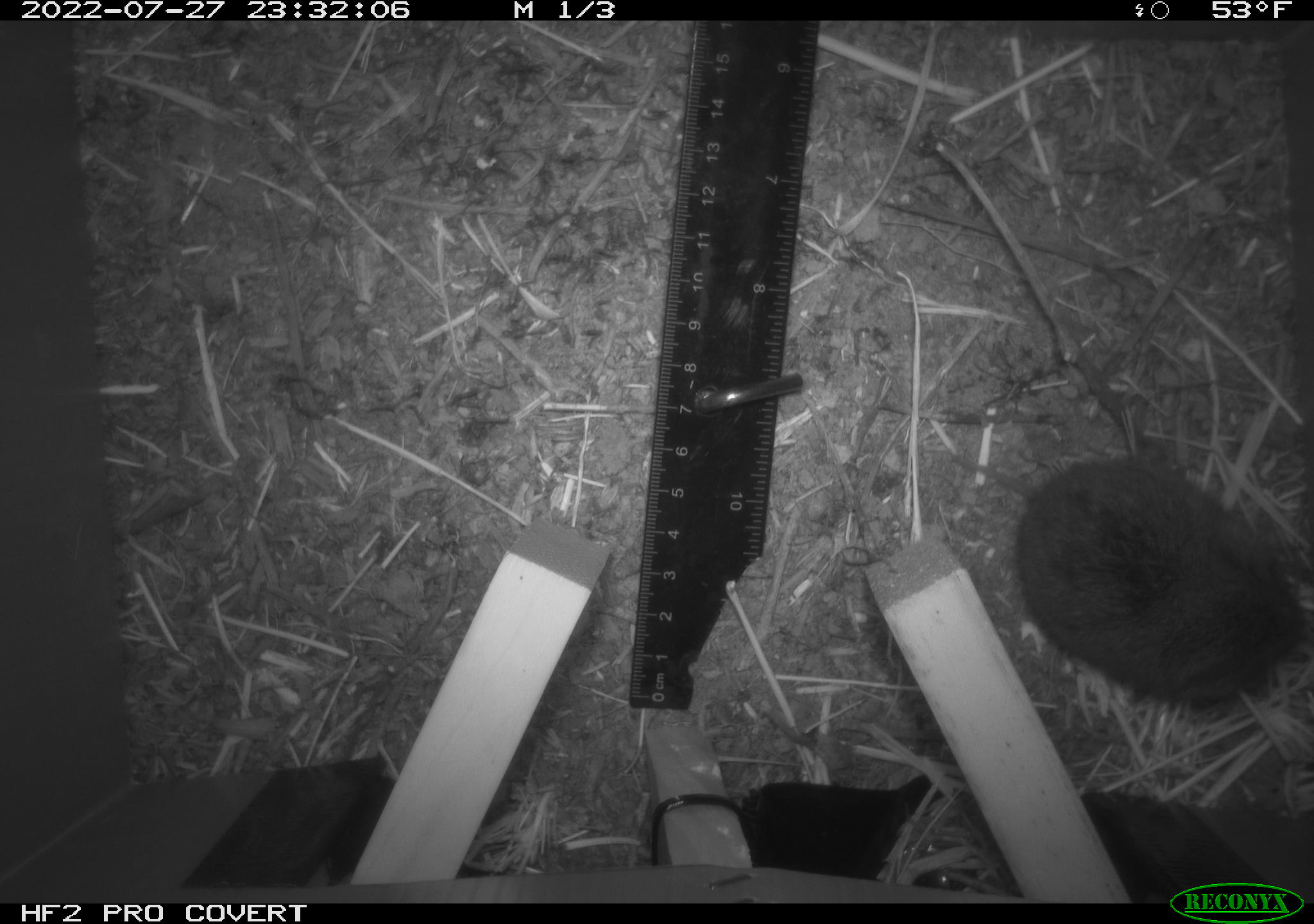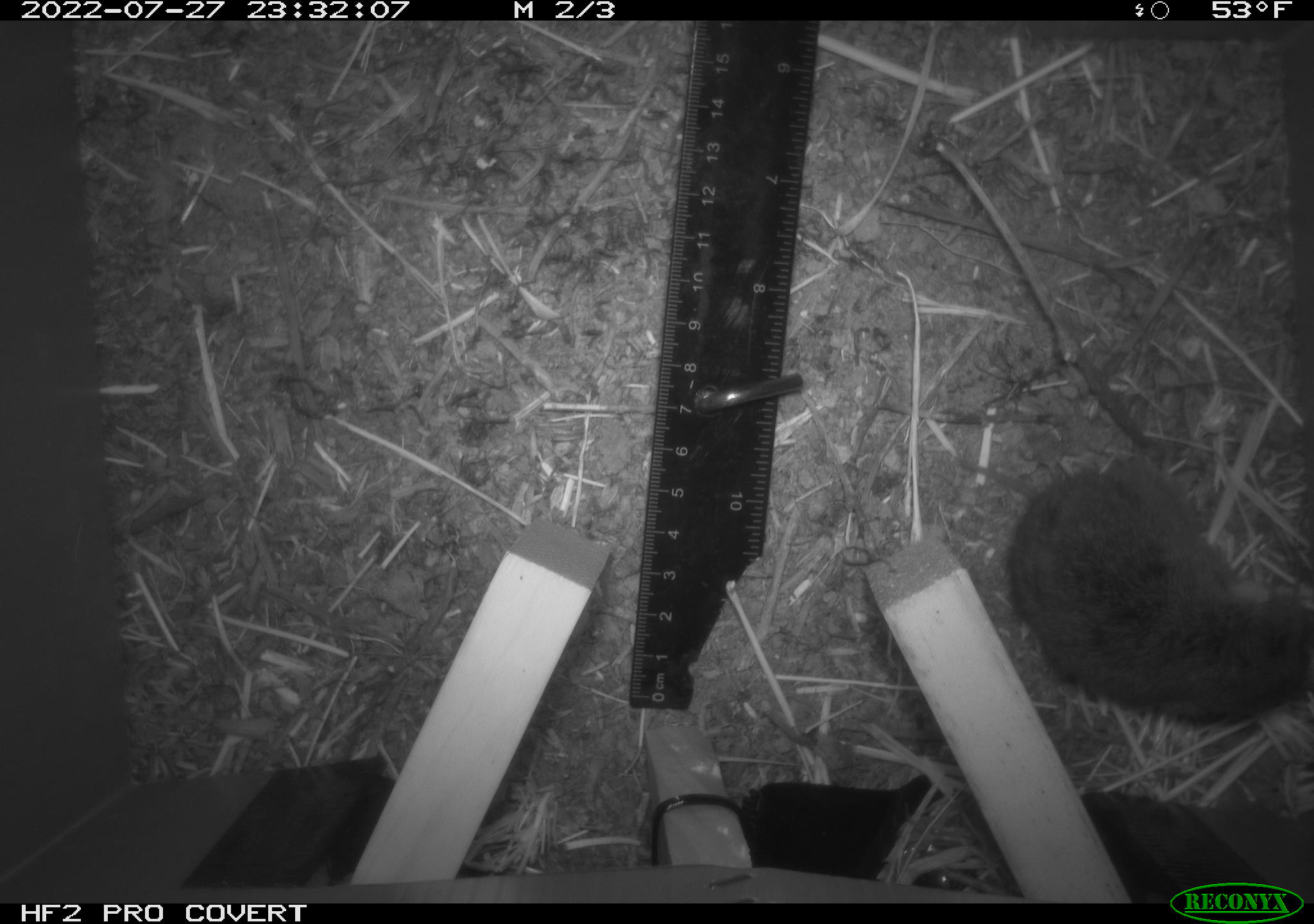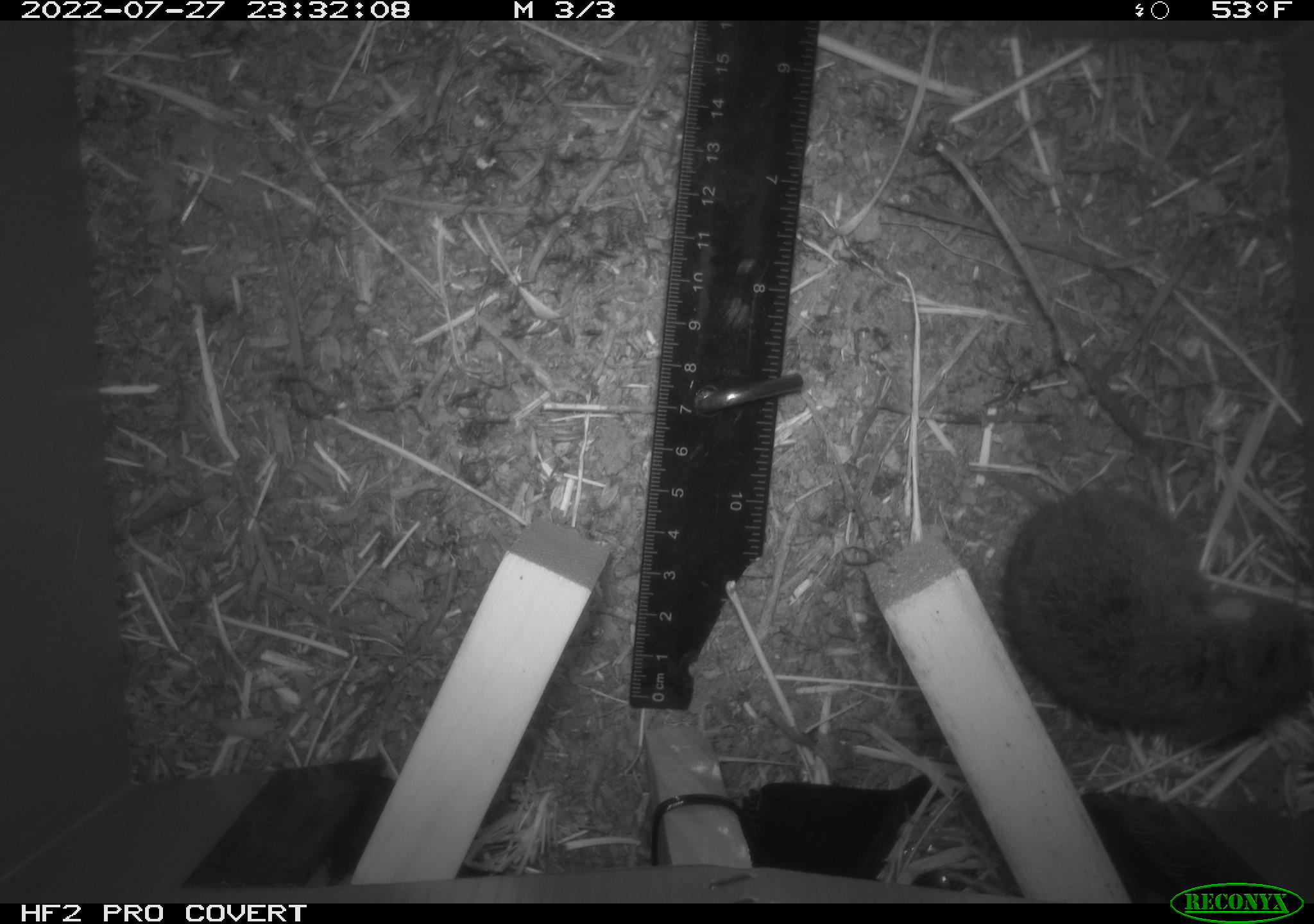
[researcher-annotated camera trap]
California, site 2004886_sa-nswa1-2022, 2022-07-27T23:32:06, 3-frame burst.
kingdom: Animalia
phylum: Chordata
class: Mammalia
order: Rodentia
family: Cricetidae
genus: Microtus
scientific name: Microtus californicus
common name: california vole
California vole (Microtus californicus).